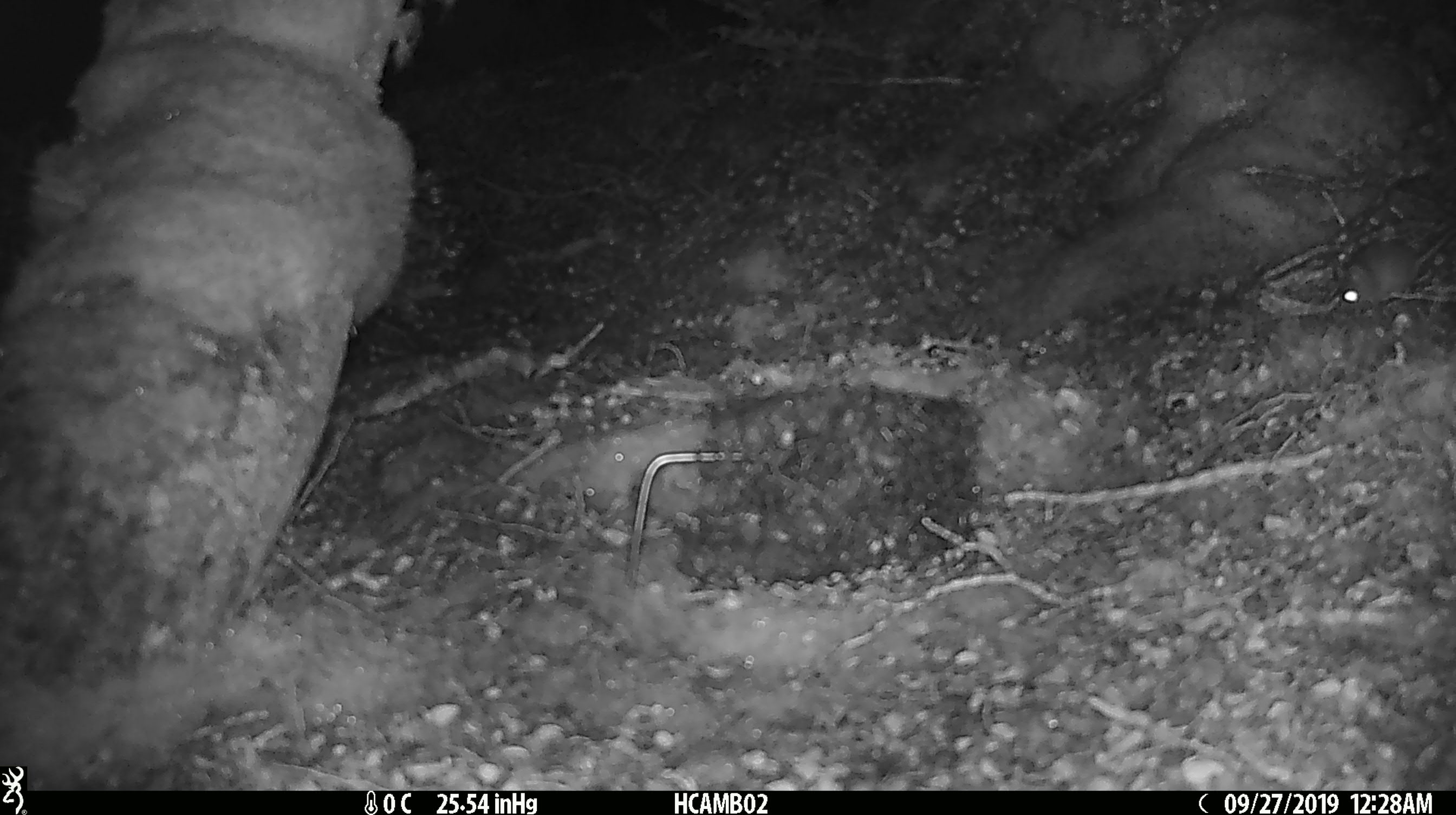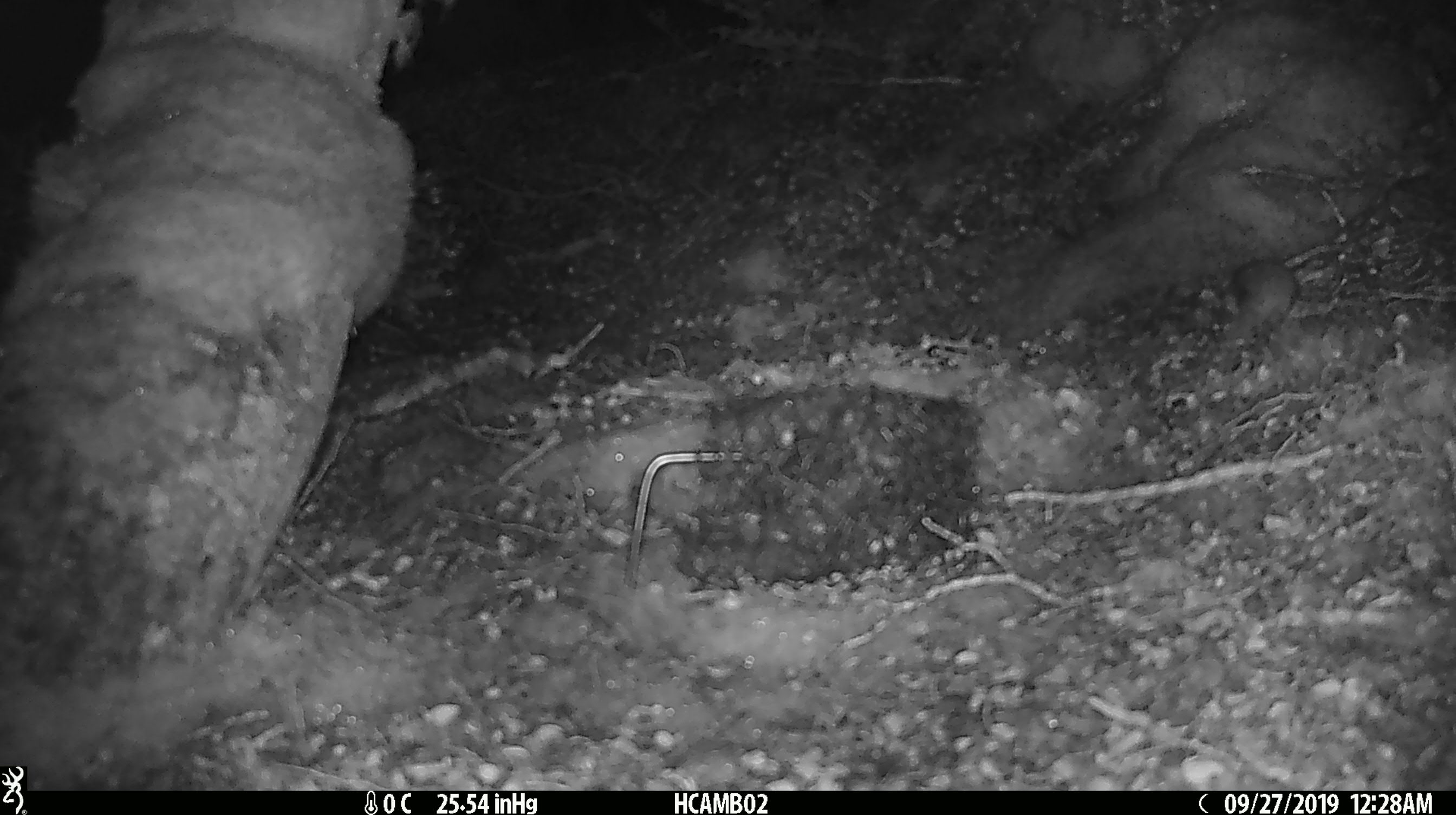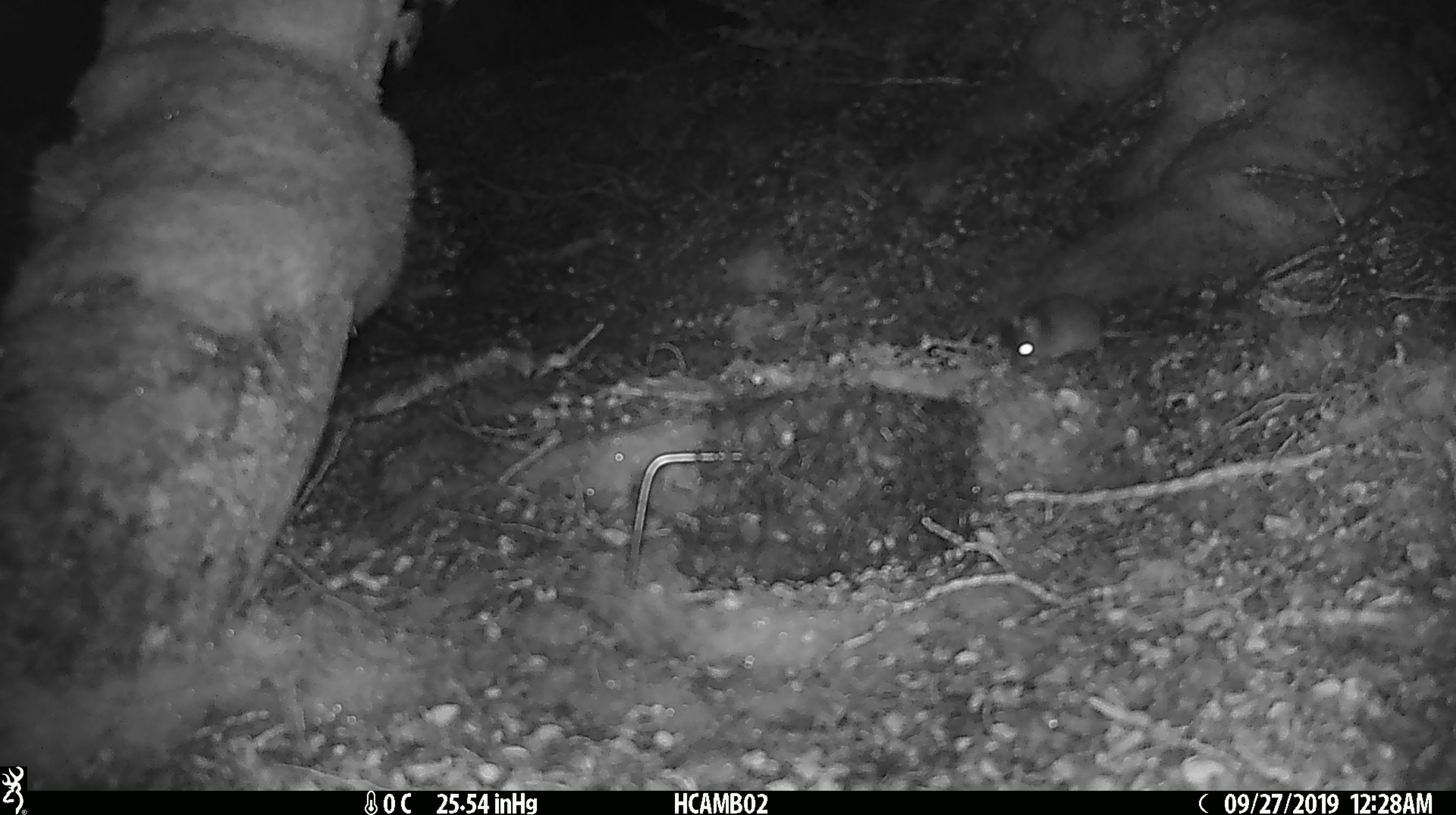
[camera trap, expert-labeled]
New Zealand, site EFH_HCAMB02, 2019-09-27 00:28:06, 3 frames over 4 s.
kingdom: Animalia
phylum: Chordata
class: Mammalia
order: Rodentia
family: Muridae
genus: Mus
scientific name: Mus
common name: mouse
Mouse (Mus).